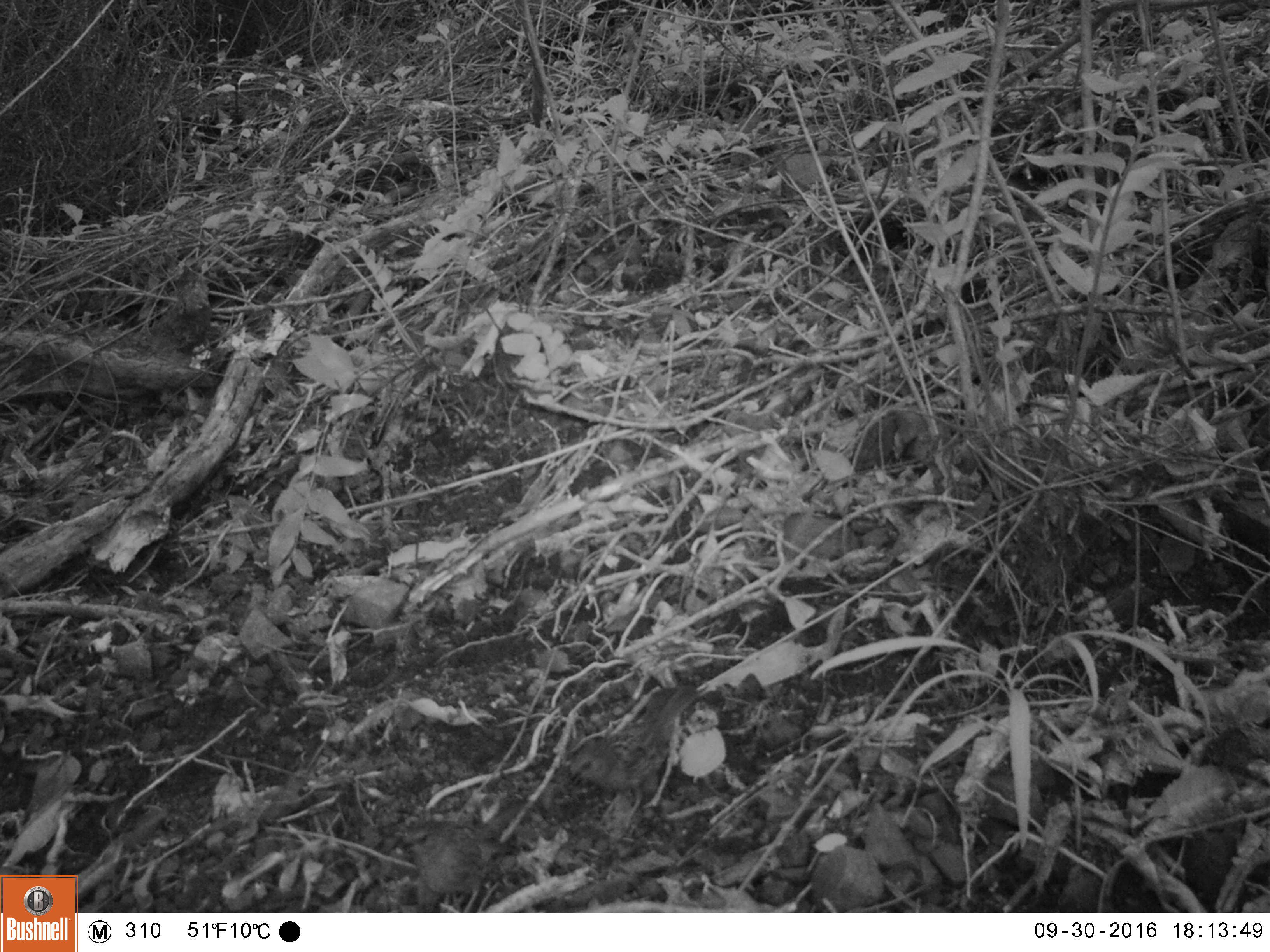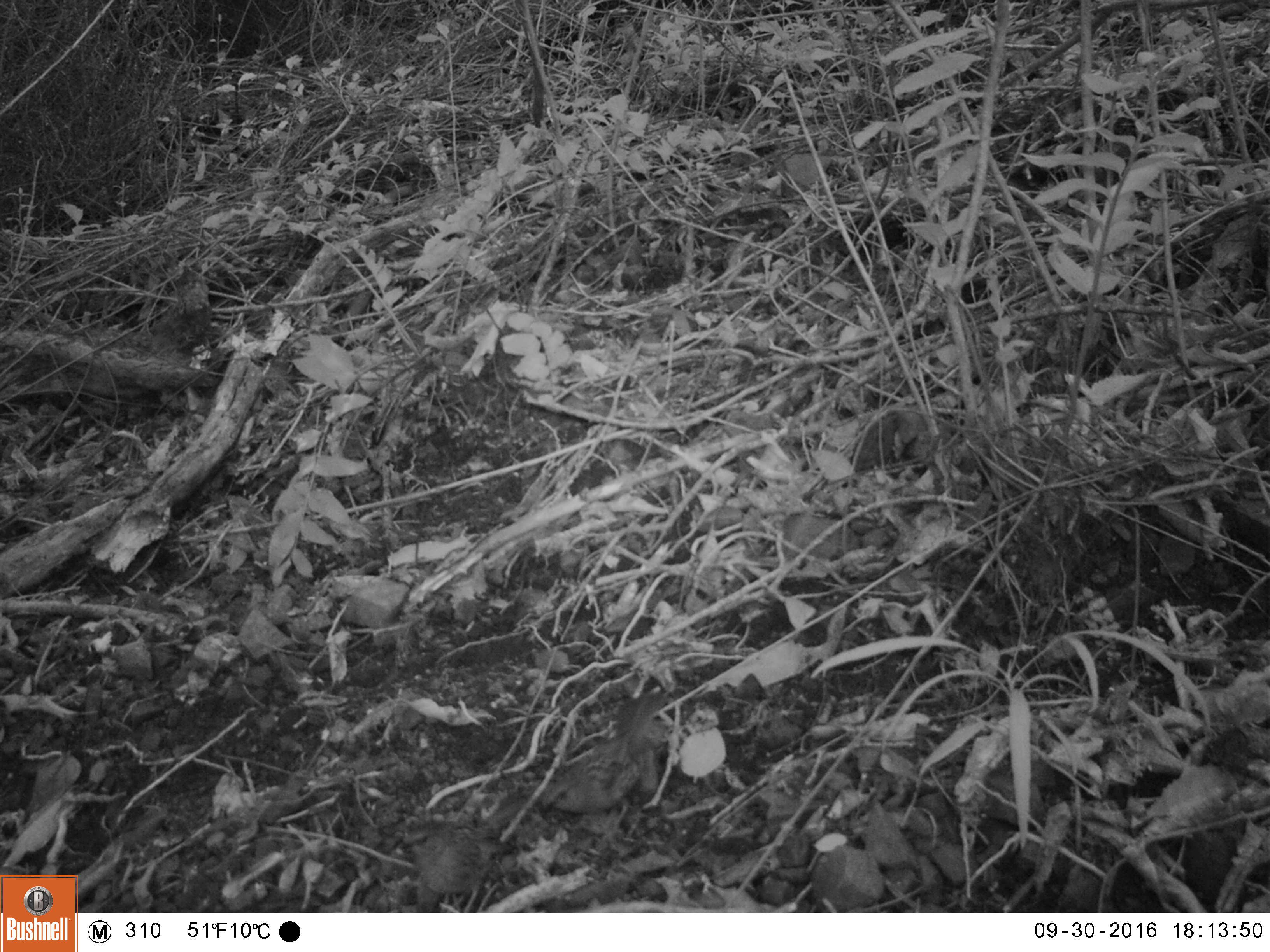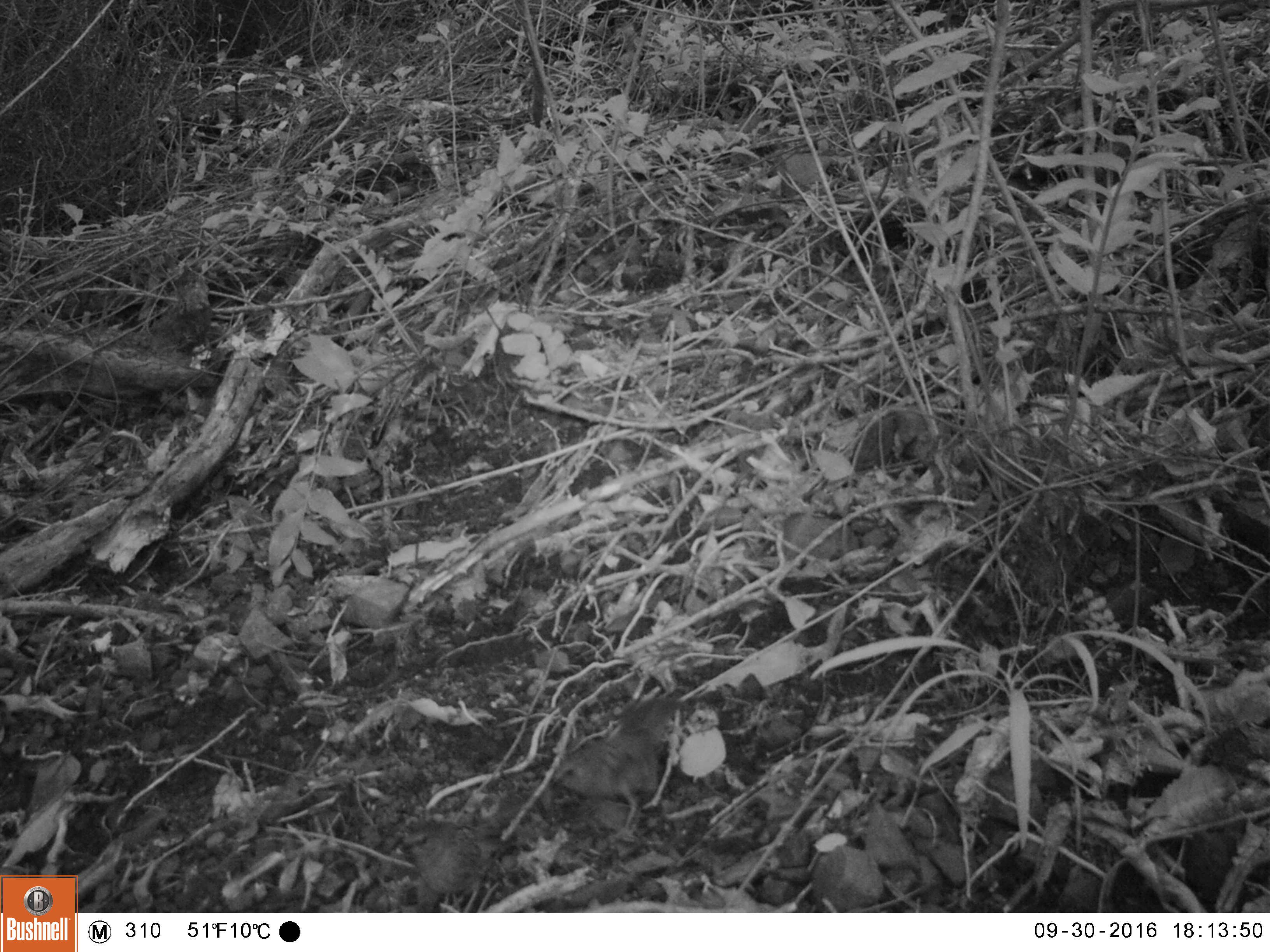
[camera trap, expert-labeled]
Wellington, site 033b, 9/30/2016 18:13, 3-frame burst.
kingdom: Animalia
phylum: Chordata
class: Aves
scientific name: Aves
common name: bird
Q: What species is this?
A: Bird (Aves).